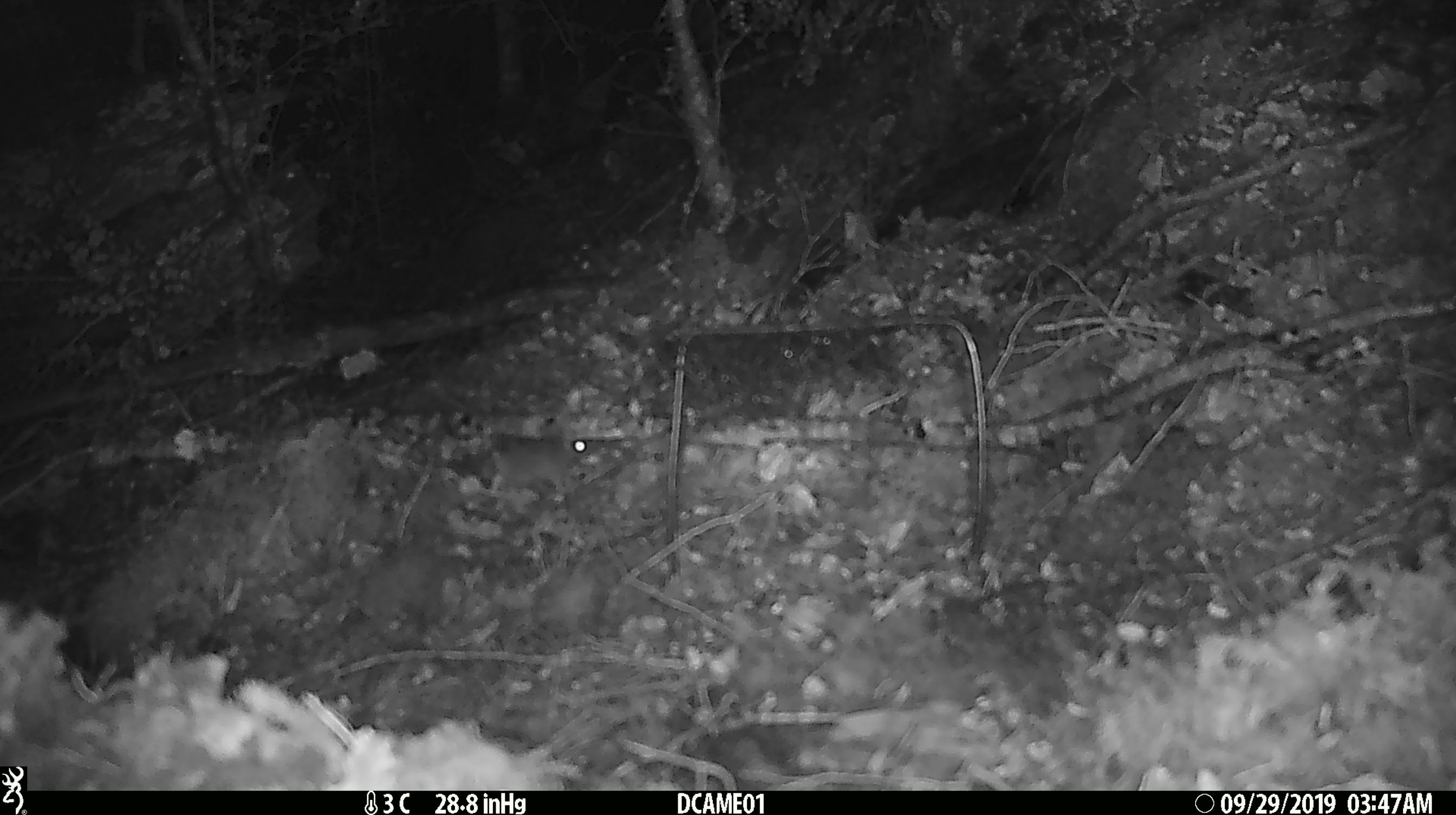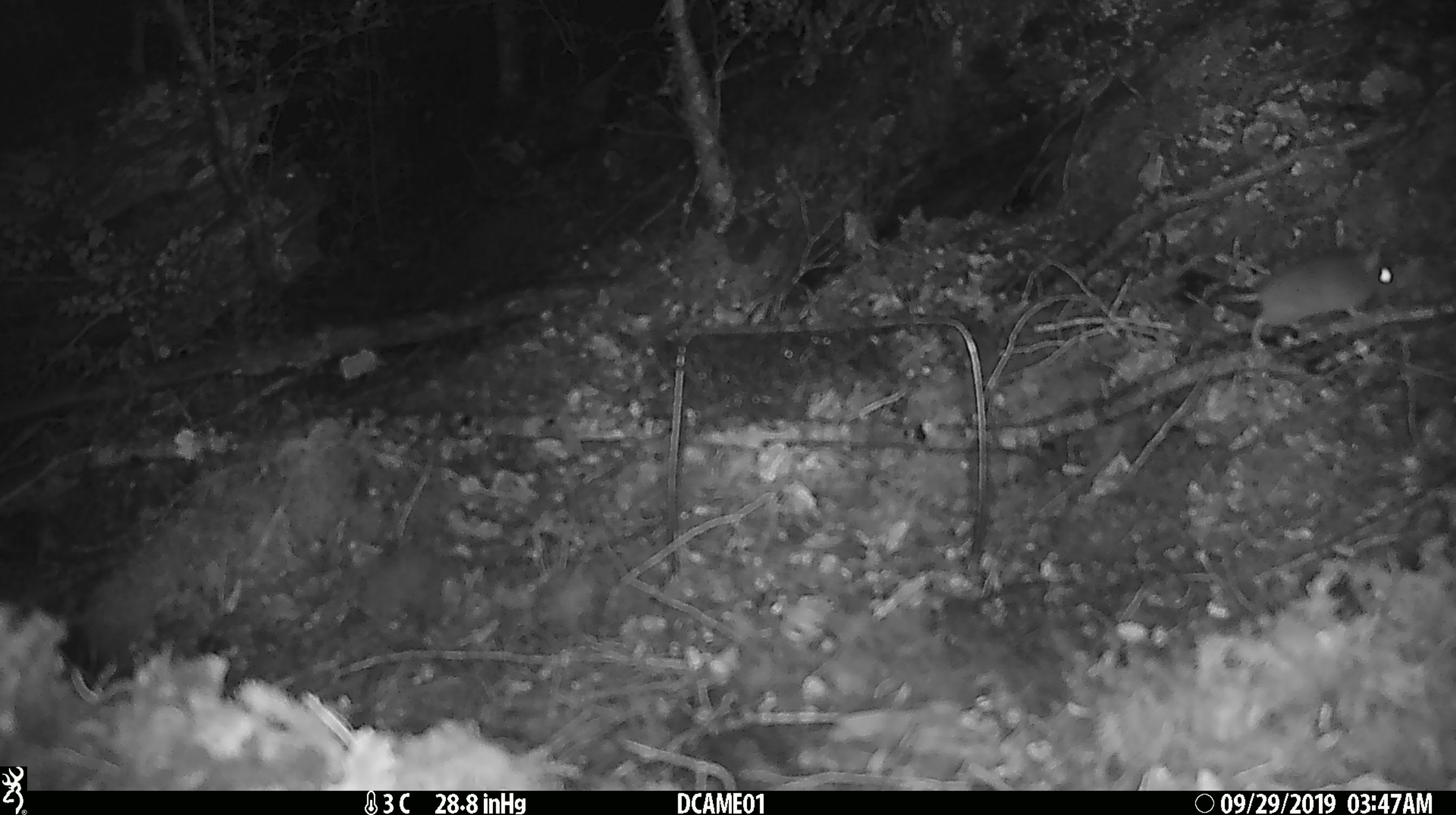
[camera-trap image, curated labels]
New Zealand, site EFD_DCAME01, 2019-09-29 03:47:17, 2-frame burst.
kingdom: Animalia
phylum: Chordata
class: Mammalia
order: Rodentia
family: Muridae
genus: Mus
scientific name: Mus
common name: mouse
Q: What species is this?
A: Mouse (Mus).